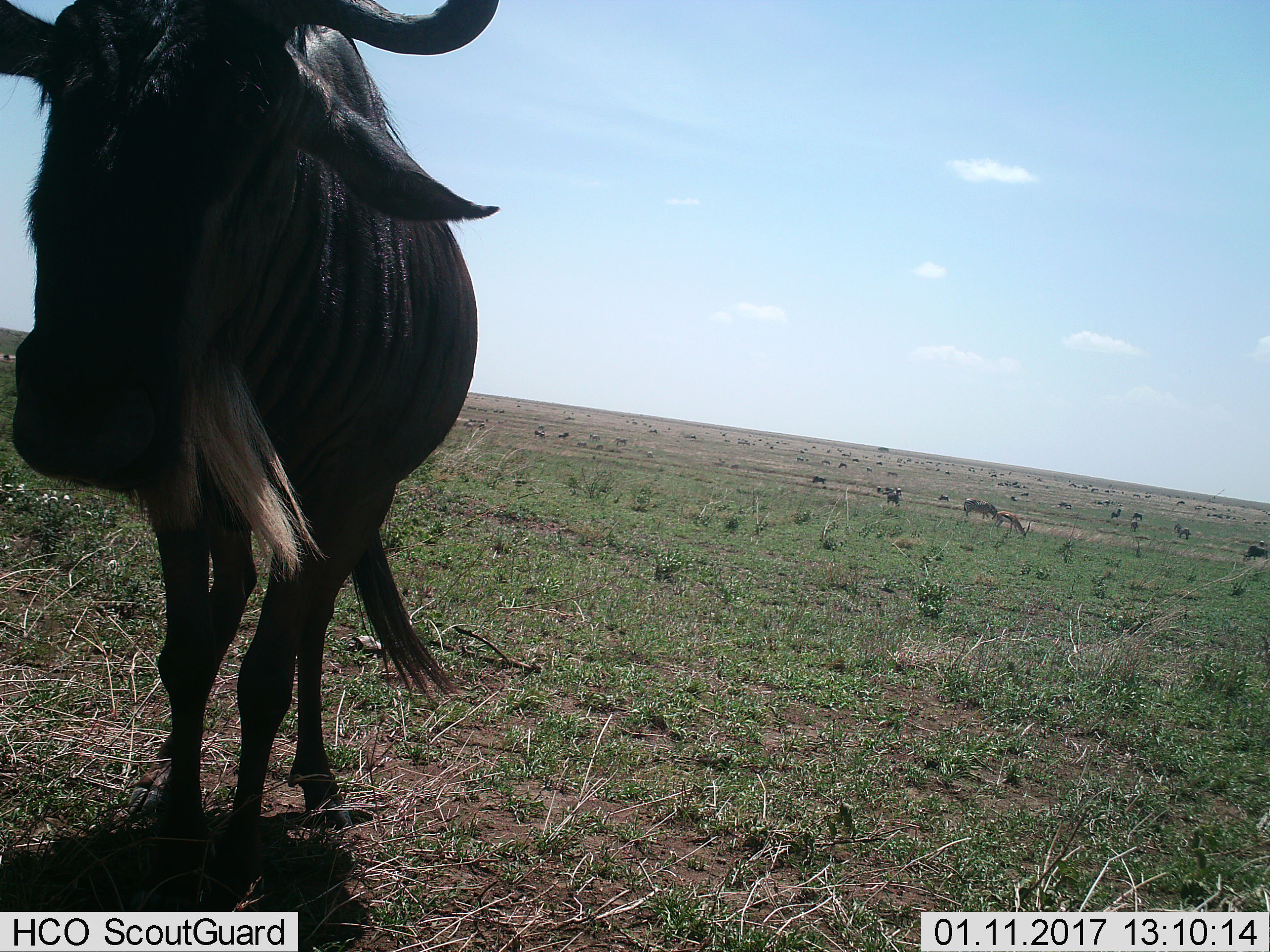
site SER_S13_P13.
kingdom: Animalia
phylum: Chordata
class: Mammalia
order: Artiodactyla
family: Bovidae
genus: Connochaetes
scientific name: Connochaetes taurinus taurinus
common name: blue wildebeest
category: wildebeestblue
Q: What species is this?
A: Wildebeestblue (blue wildebeest) (Connochaetes taurinus taurinus).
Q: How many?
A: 1.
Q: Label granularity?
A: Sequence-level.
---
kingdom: Animalia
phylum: Chordata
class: Mammalia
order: Perissodactyla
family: Equidae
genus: Equus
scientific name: Equus quagga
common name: plains zebra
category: zebraplains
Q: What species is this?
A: Zebraplains (plains zebra) (Equus quagga).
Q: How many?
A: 11-50.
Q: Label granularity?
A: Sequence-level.